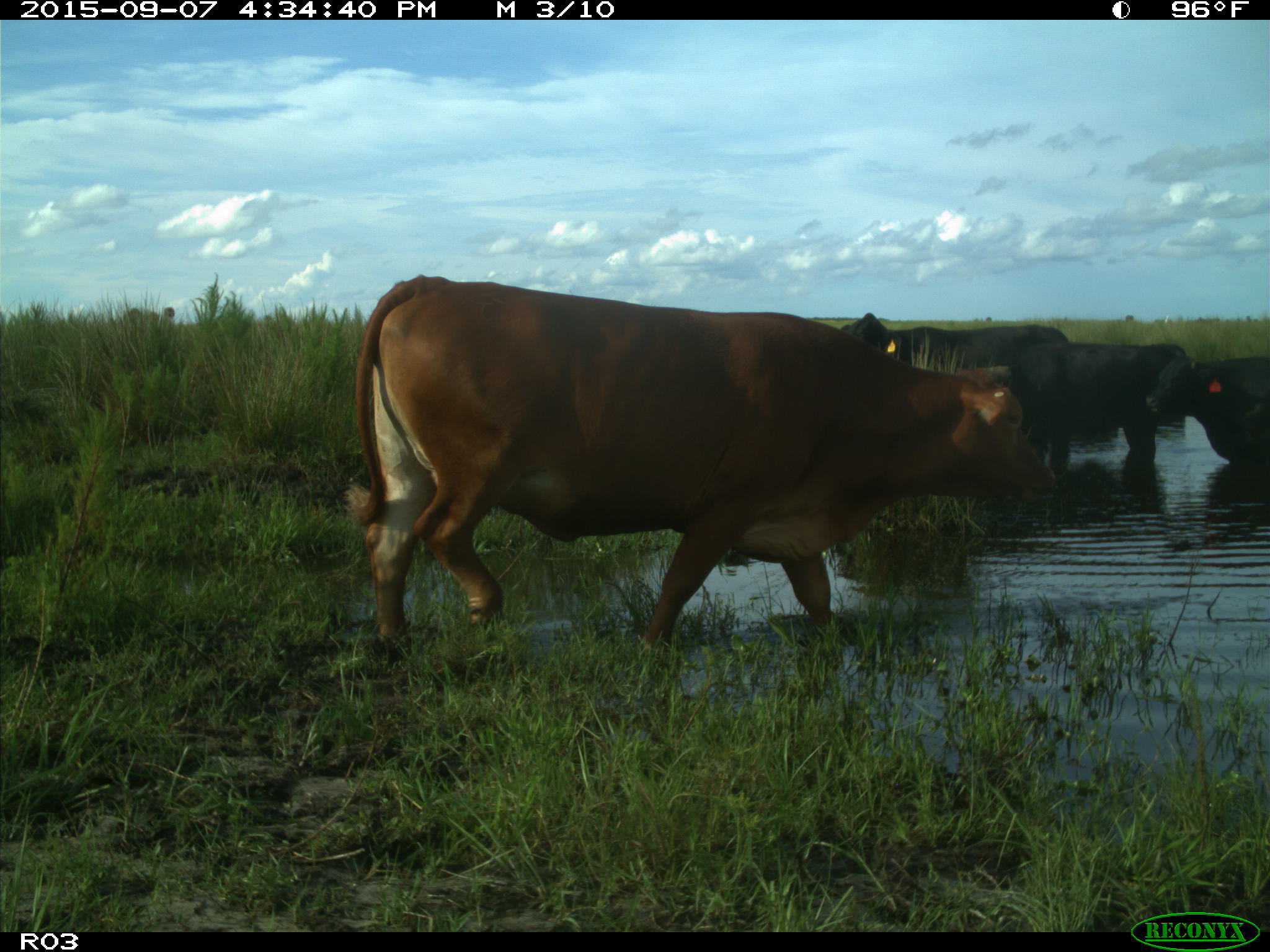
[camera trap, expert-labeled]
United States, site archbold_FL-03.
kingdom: Animalia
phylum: Chordata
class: Mammalia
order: Artiodactyla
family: Bovidae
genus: Bos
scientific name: Bos taurus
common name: domestic cow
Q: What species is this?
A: Bos taurus (domestic cow).